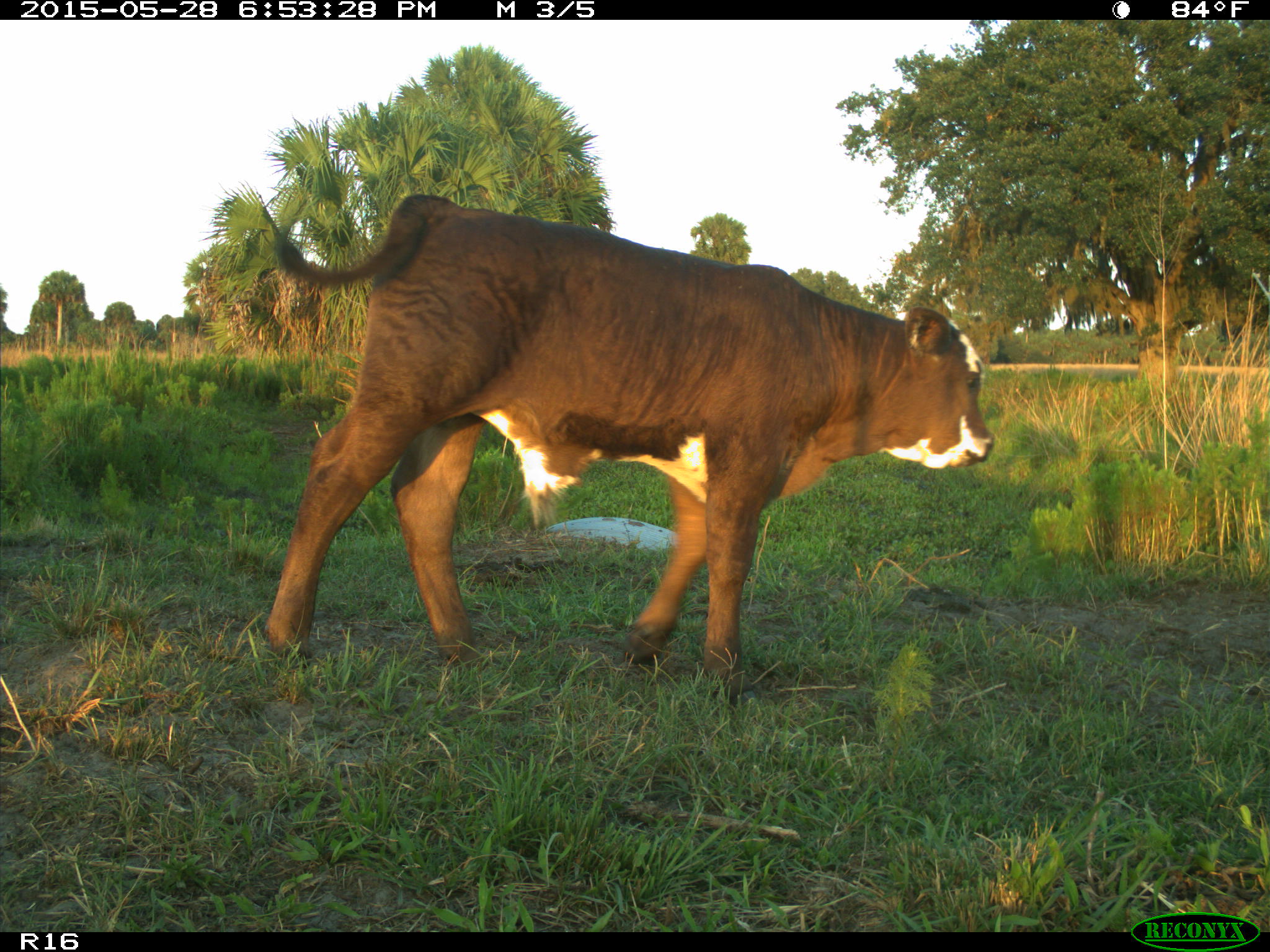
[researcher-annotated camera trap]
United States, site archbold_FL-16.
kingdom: Animalia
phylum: Chordata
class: Mammalia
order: Artiodactyla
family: Bovidae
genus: Bos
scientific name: Bos taurus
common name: domestic cow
Bos taurus (domestic cow).